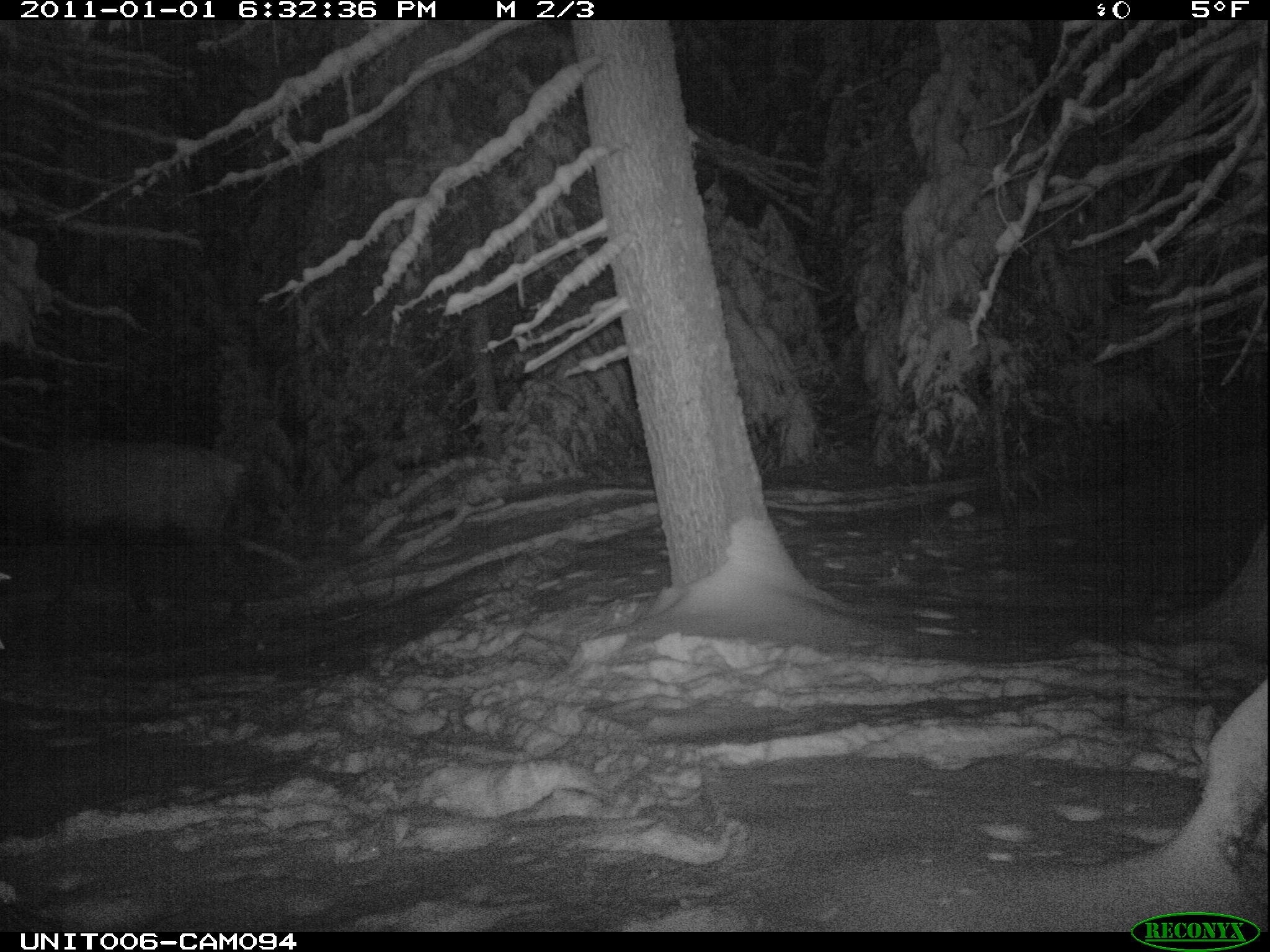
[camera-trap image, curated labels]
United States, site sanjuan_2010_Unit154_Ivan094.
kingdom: Animalia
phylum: Chordata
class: Mammalia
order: Artiodactyla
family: Cervidae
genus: Cervus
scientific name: Cervus elaphus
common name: red deer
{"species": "Cervus elaphus (red deer)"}